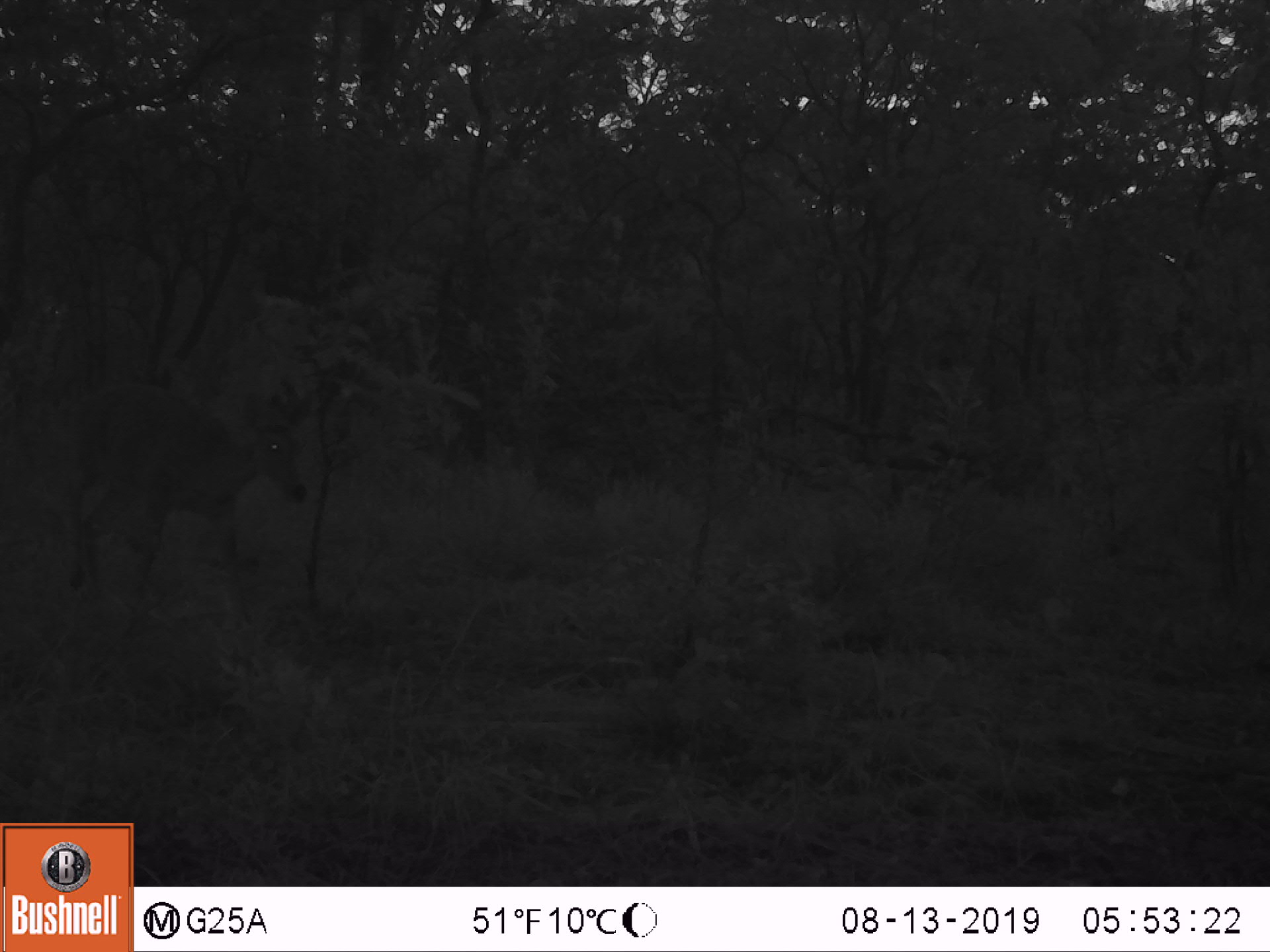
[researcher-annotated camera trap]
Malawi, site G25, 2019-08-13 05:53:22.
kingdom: Animalia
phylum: Chordata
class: Mammalia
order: Artiodactyla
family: Bovidae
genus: Redunca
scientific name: Redunca arundinum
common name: southern reedbuck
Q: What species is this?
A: Southern reedbuck (Redunca arundinum).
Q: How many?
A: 1.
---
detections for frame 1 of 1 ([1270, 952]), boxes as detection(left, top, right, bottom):
southern reedbuck: detection(35, 368, 311, 613)